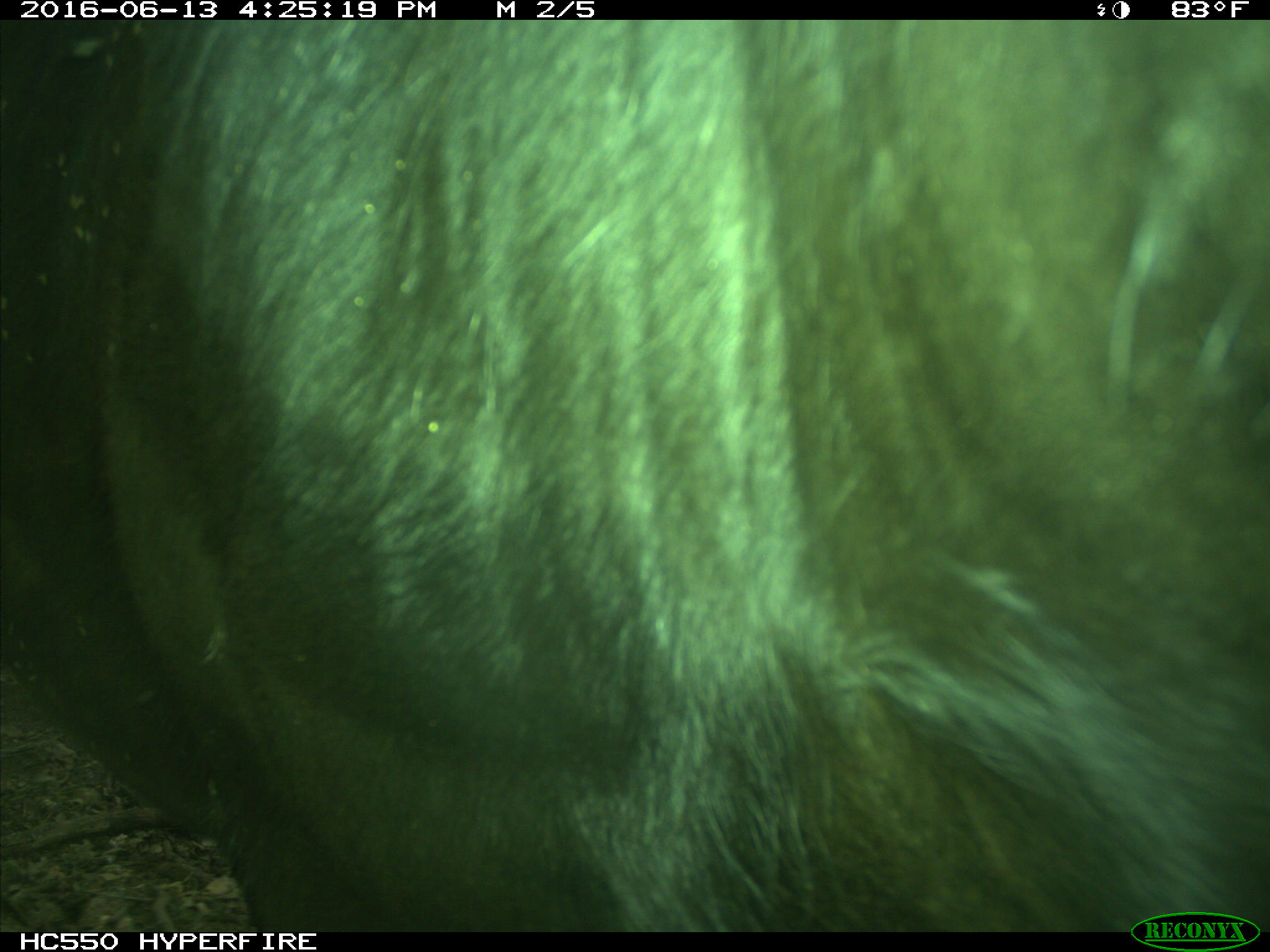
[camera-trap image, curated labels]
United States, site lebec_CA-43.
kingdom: Animalia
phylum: Chordata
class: Mammalia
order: Artiodactyla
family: Bovidae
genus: Bos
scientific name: Bos taurus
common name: domestic cow